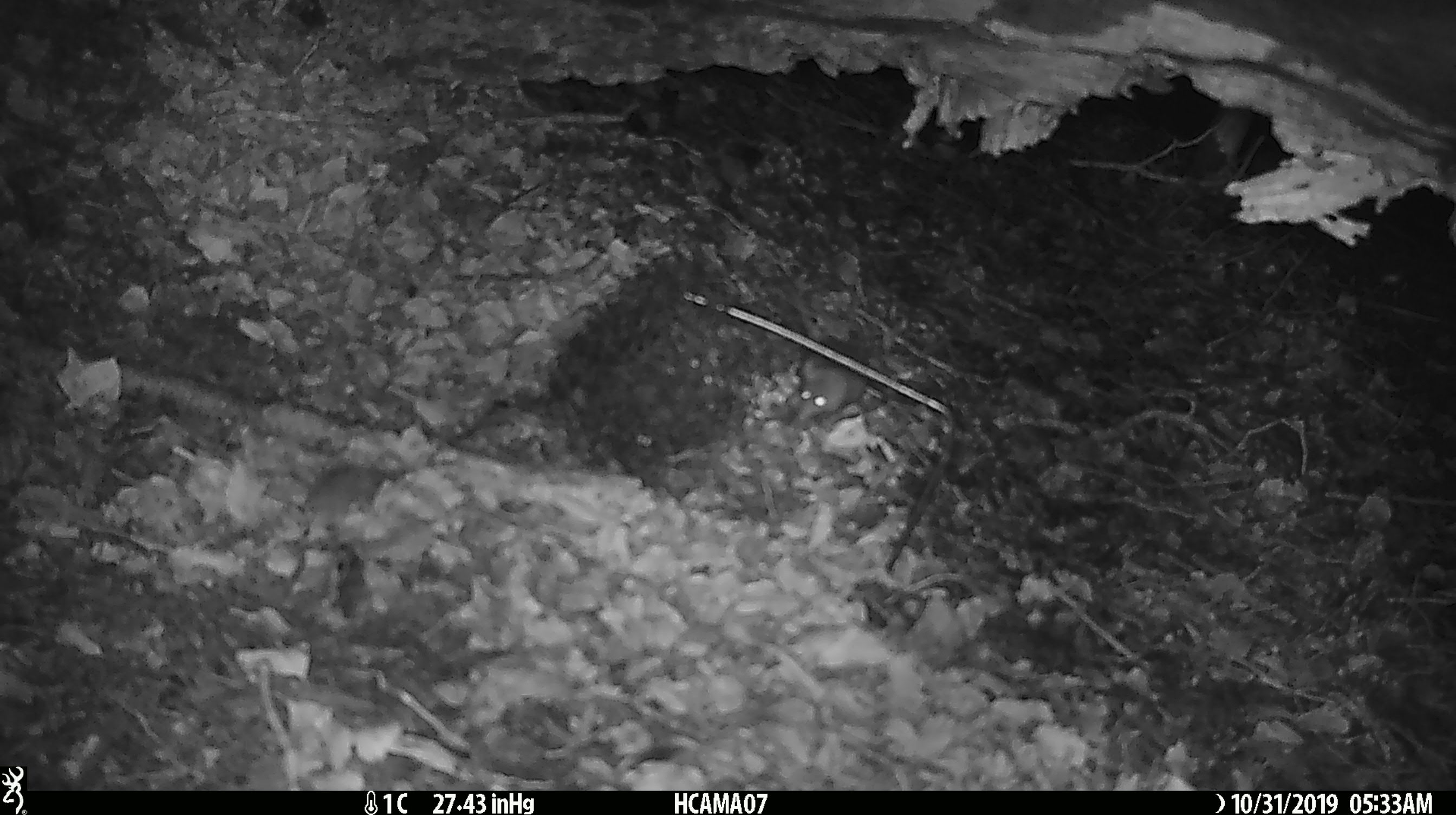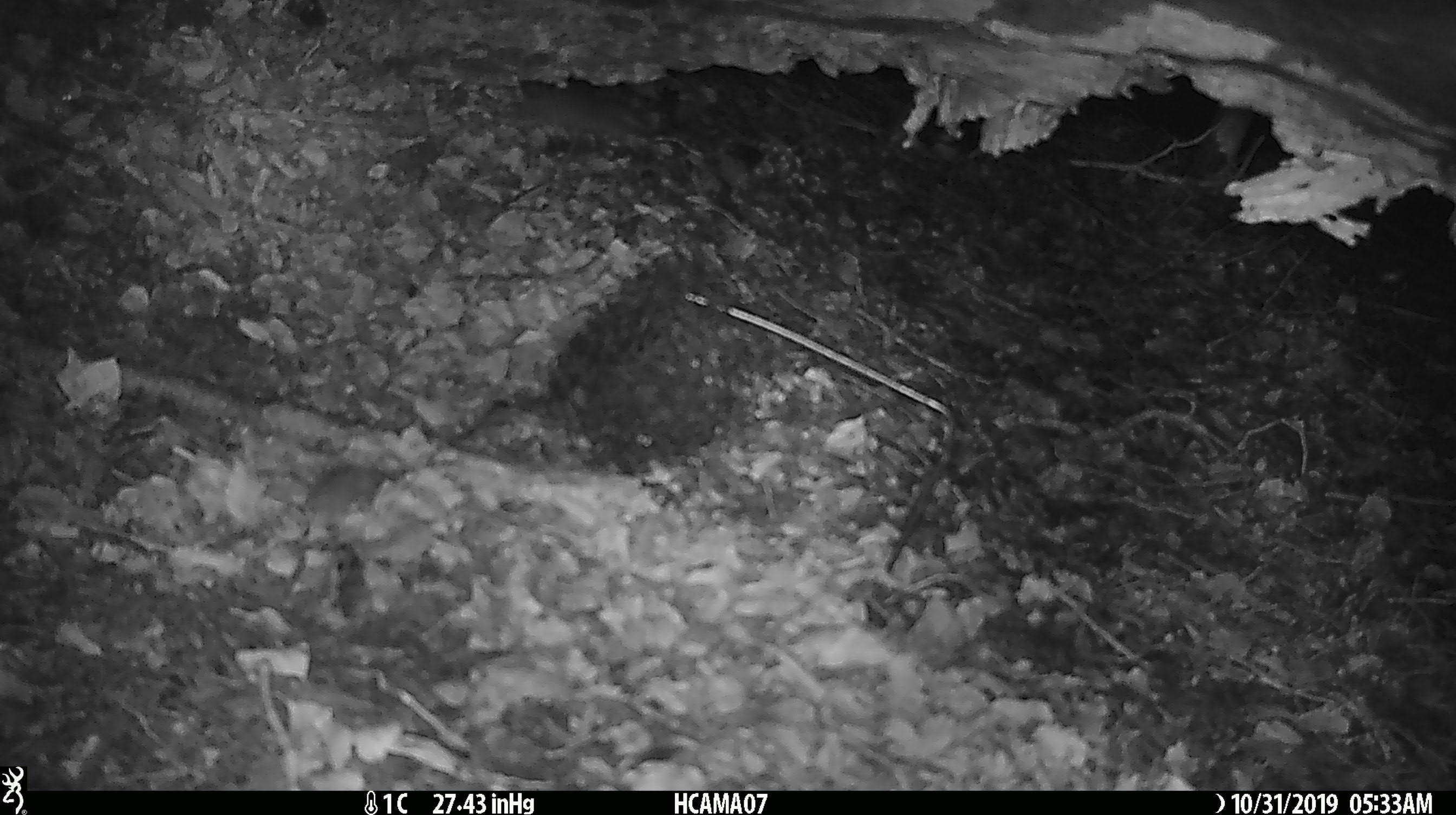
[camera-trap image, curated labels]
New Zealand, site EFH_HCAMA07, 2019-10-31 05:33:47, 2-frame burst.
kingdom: Animalia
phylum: Chordata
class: Mammalia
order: Rodentia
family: Muridae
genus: Mus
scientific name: Mus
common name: mouse